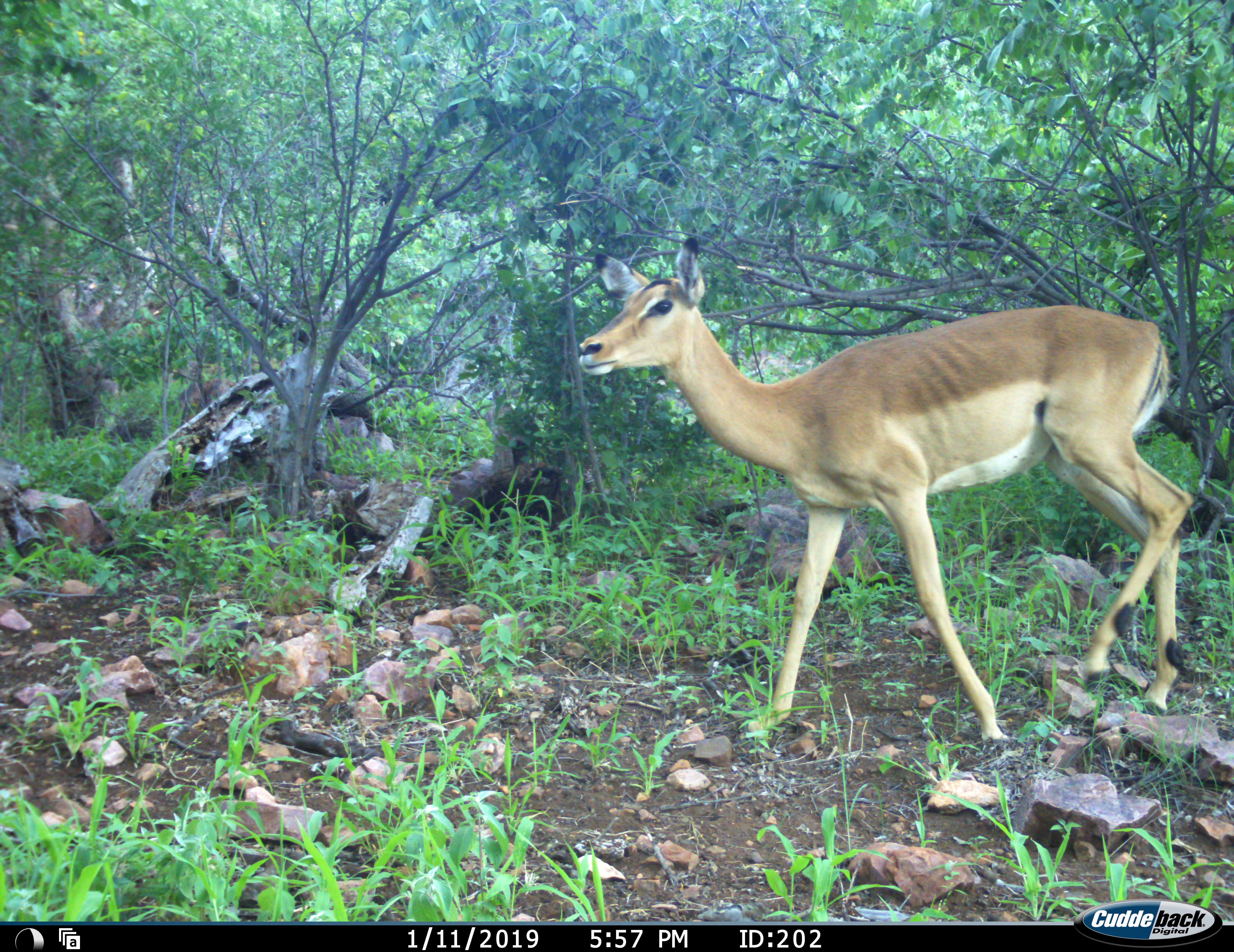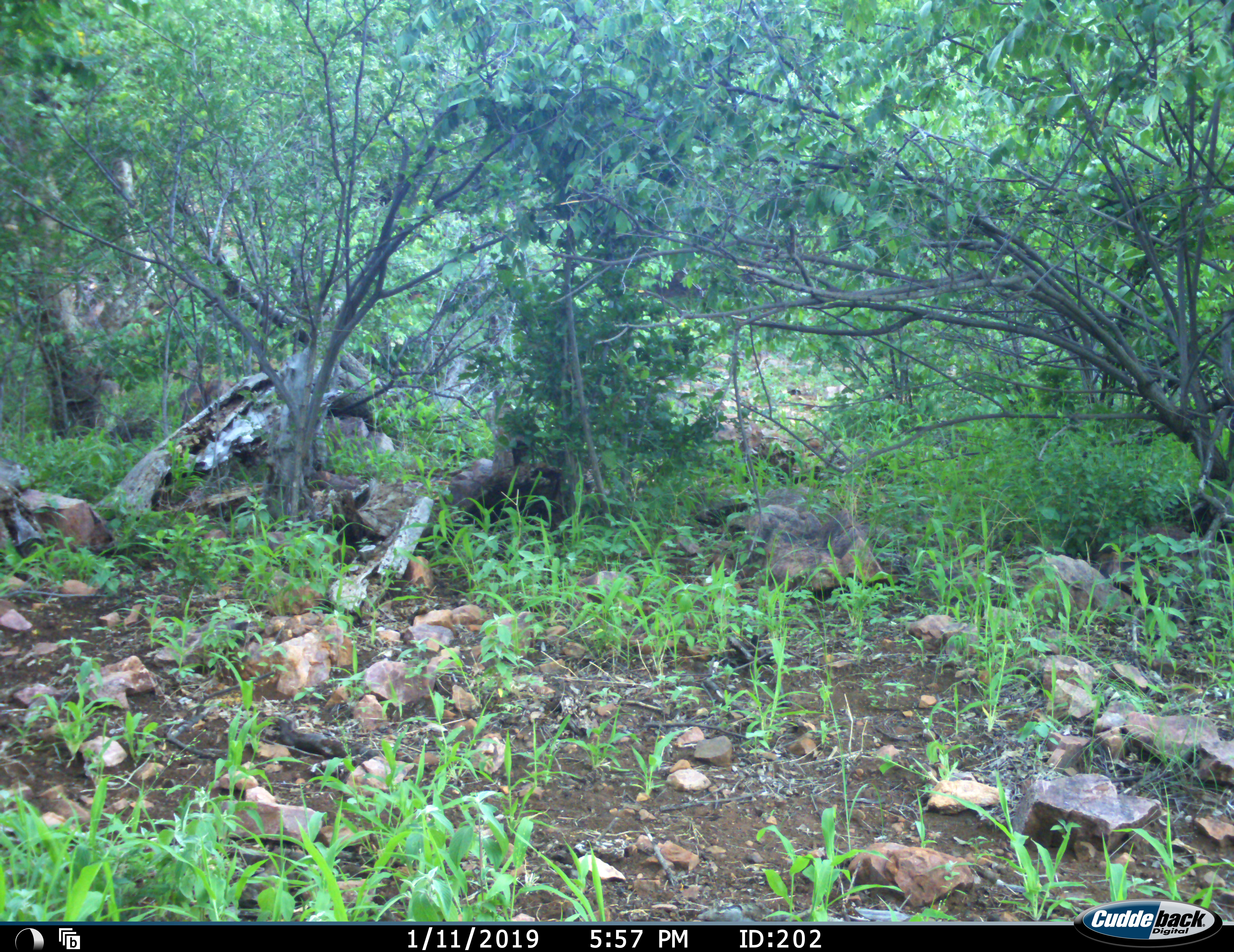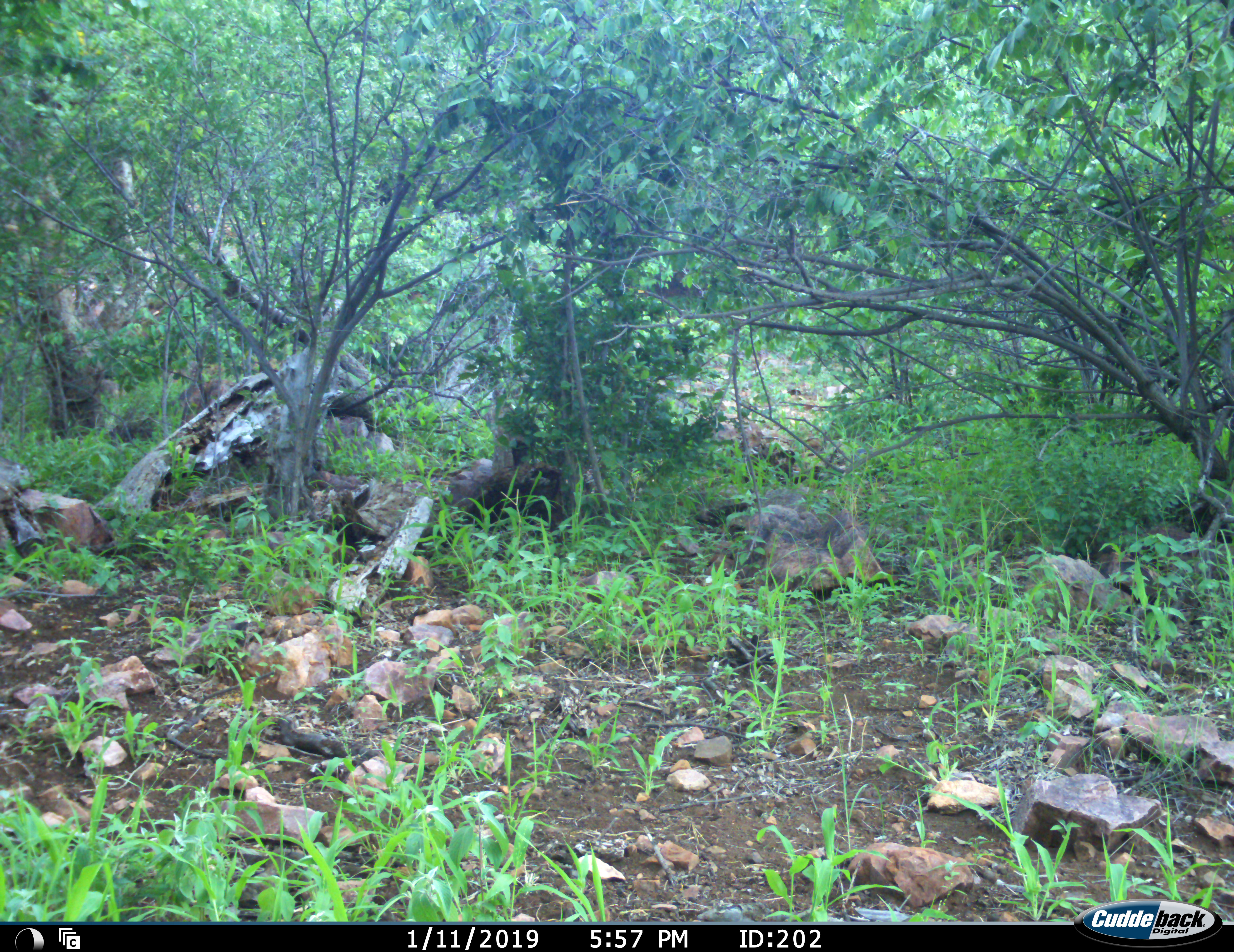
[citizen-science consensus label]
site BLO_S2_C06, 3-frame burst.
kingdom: Animalia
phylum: Chordata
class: Mammalia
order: Artiodactyla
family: Bovidae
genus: Aepyceros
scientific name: Aepyceros melampus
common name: impala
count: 1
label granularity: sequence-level